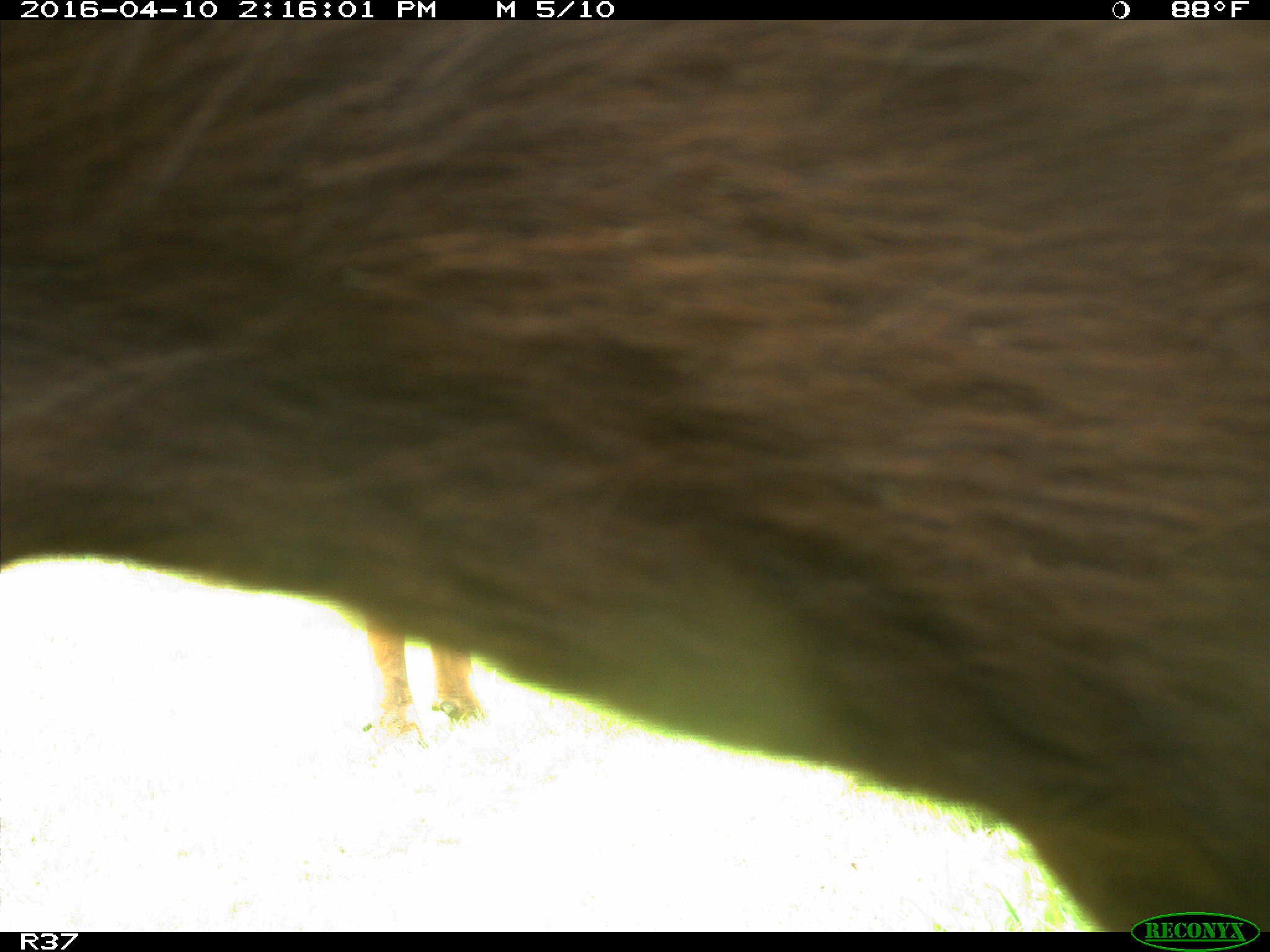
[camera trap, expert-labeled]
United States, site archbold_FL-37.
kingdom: Animalia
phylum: Chordata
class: Mammalia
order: Artiodactyla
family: Bovidae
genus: Bos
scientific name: Bos taurus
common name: domestic cow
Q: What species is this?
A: Bos taurus (domestic cow).